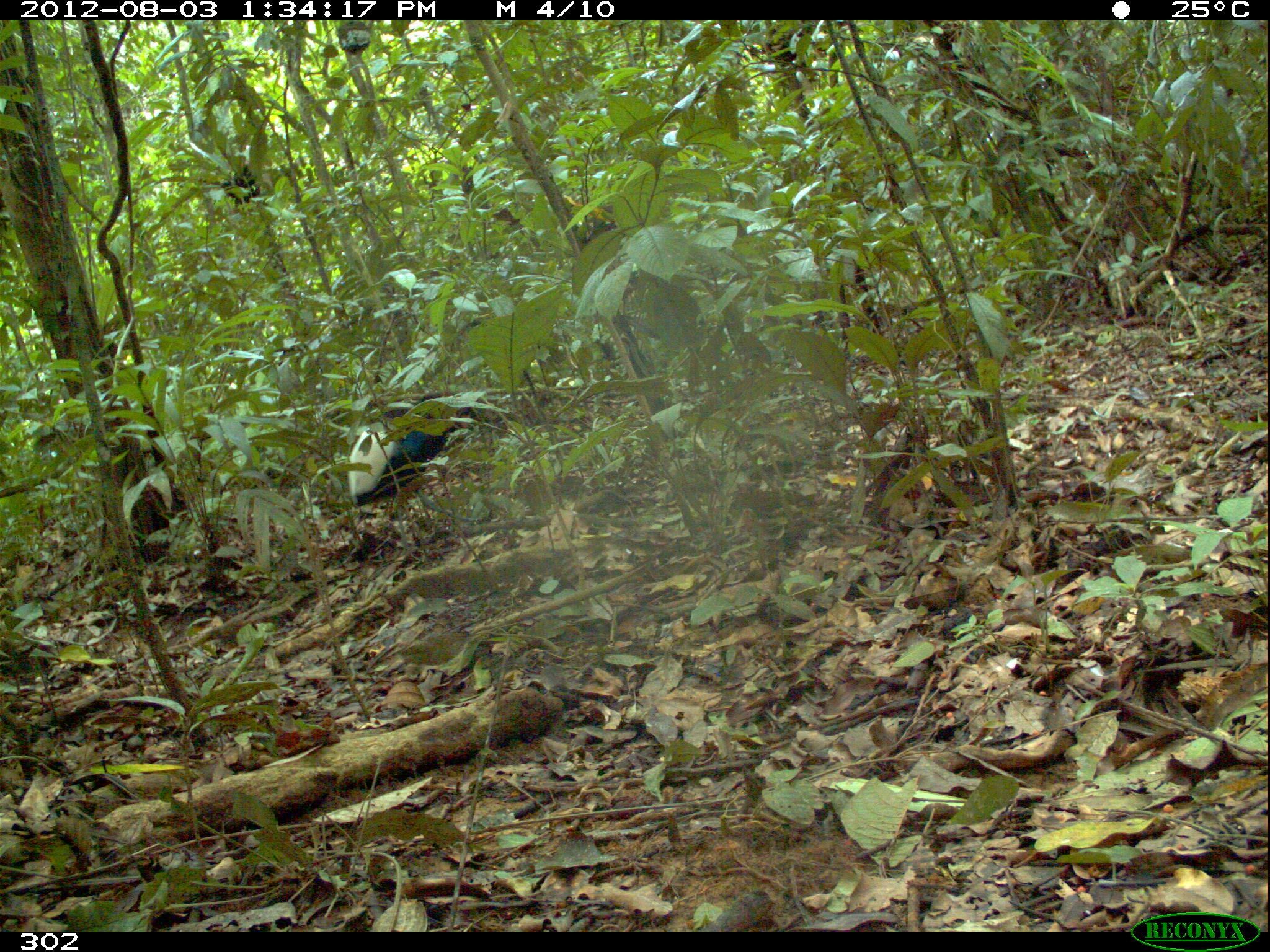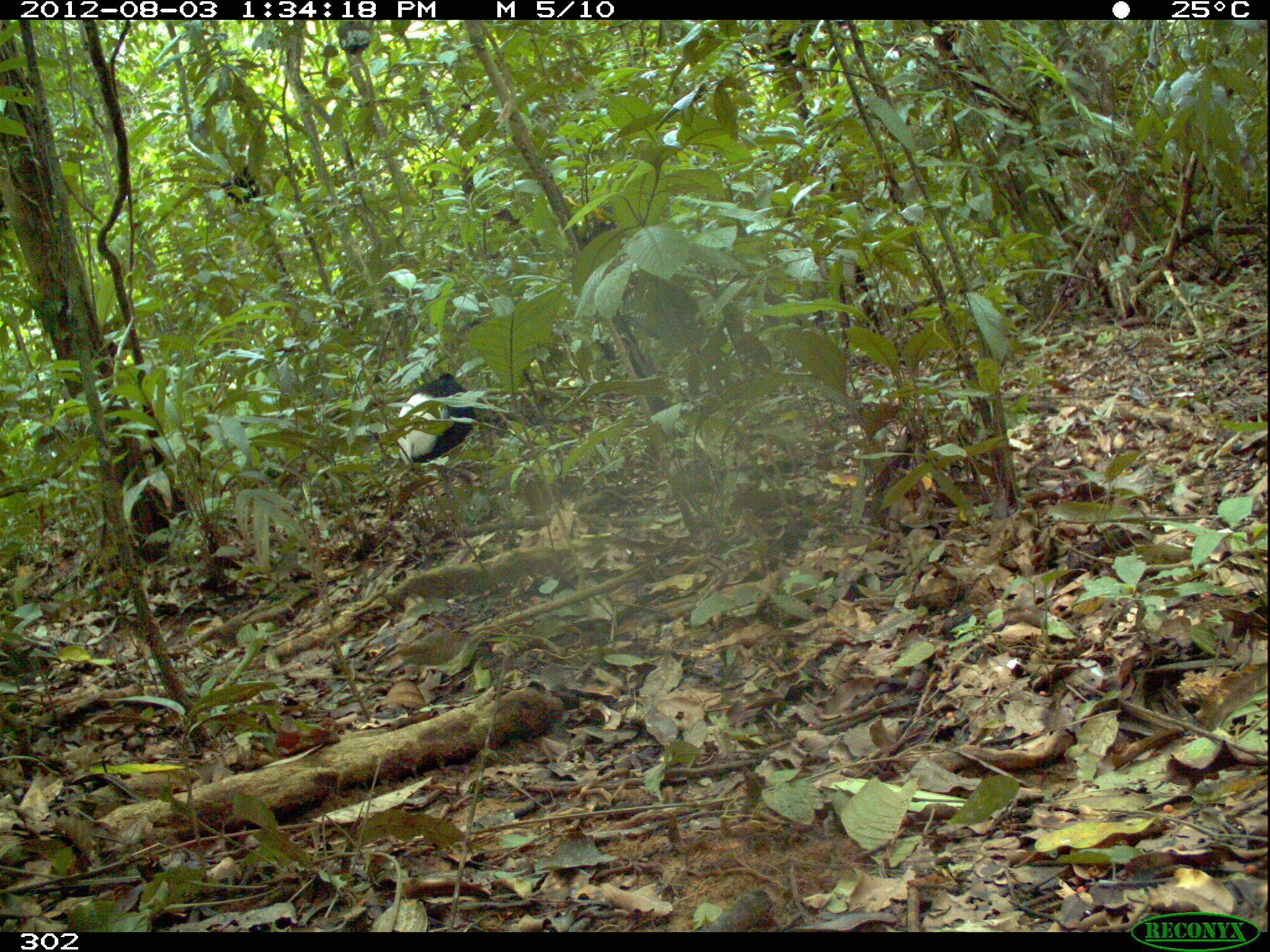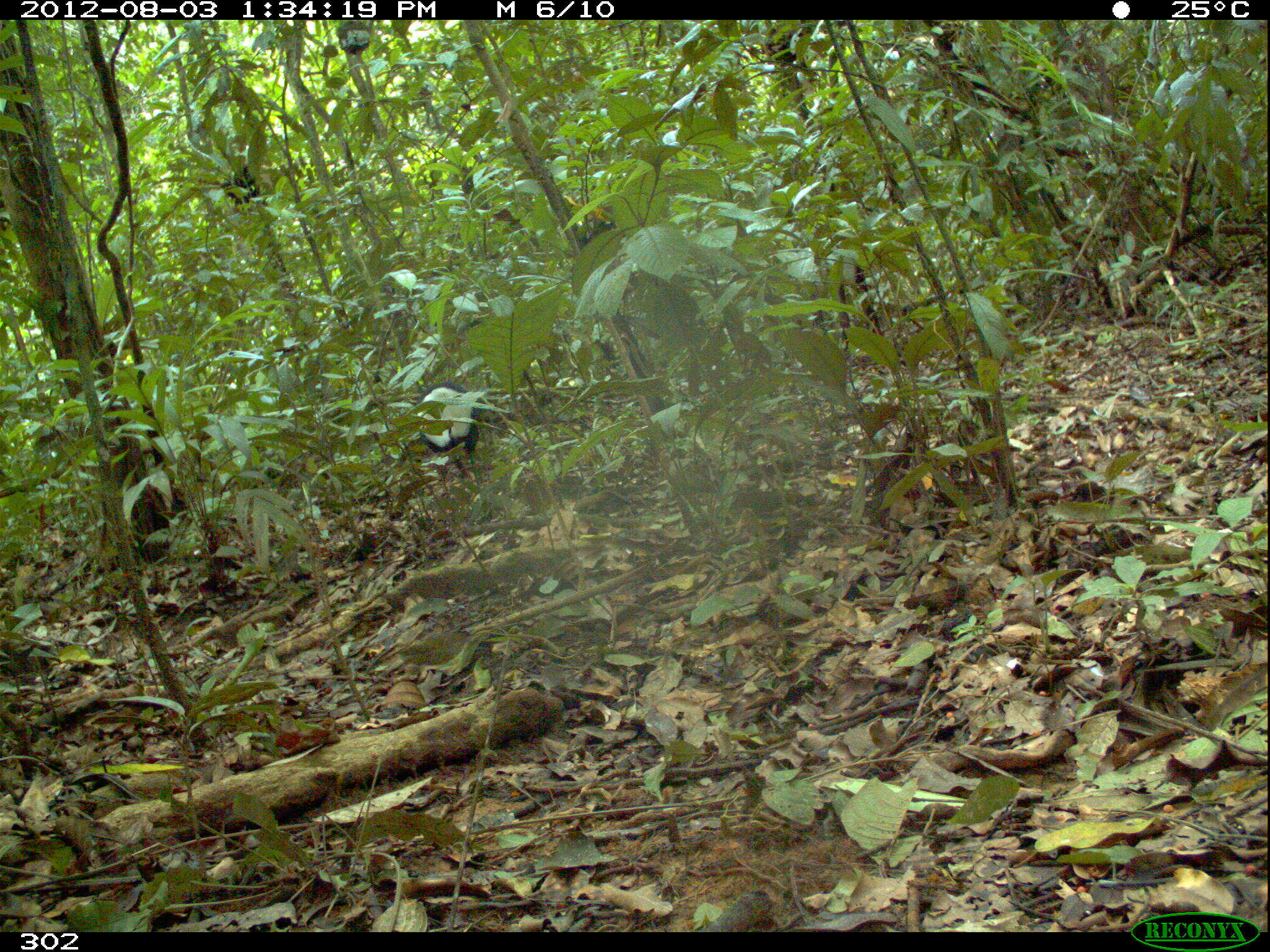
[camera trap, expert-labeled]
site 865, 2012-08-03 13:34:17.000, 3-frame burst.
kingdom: Animalia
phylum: Chordata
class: Aves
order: Gruiformes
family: Psophiidae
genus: Psophia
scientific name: Psophia leucoptera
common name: pale-winged trumpeter